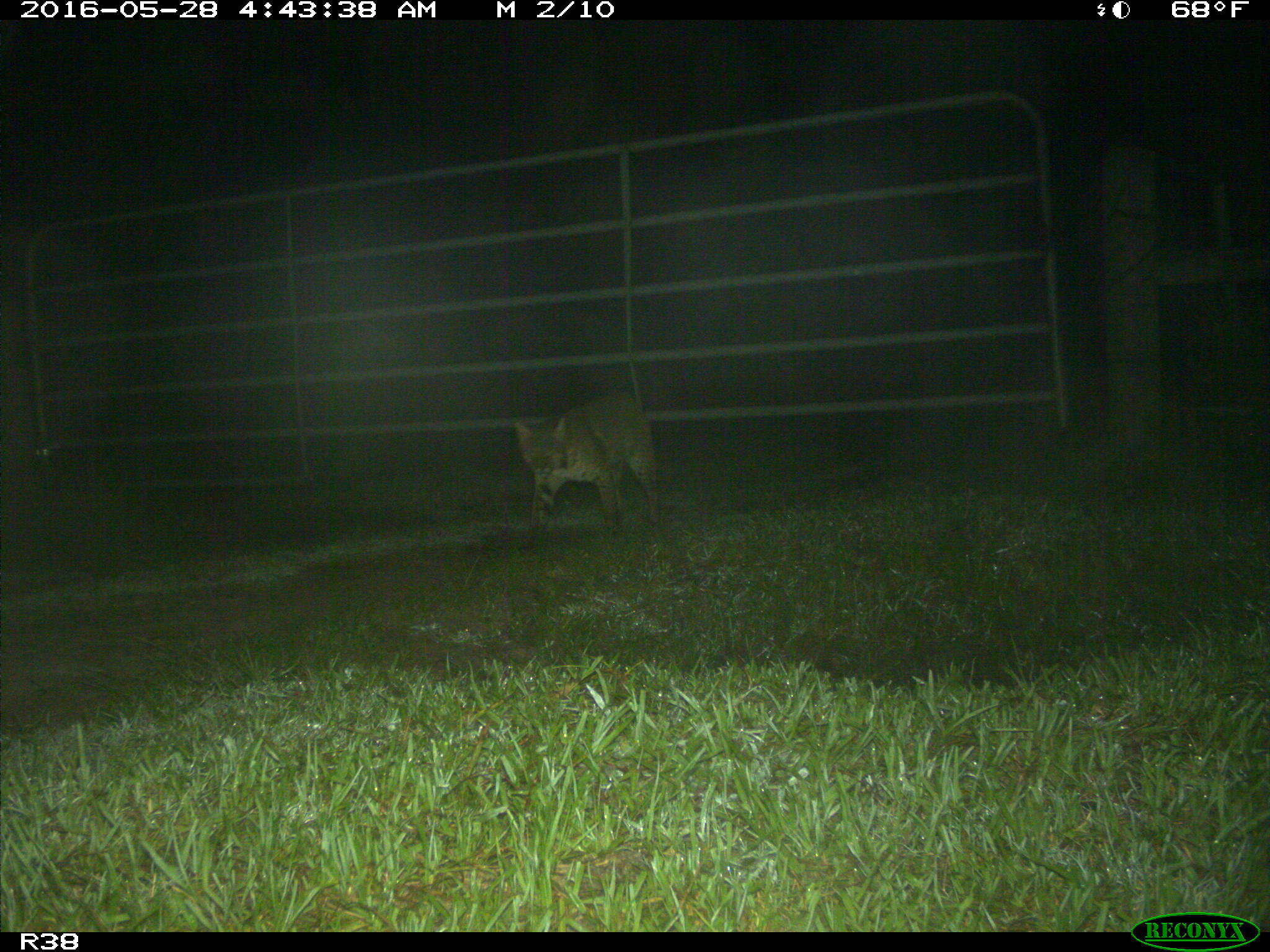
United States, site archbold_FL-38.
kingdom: Animalia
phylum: Chordata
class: Mammalia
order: Carnivora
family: Felidae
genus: Lynx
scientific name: Lynx rufus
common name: bobcat